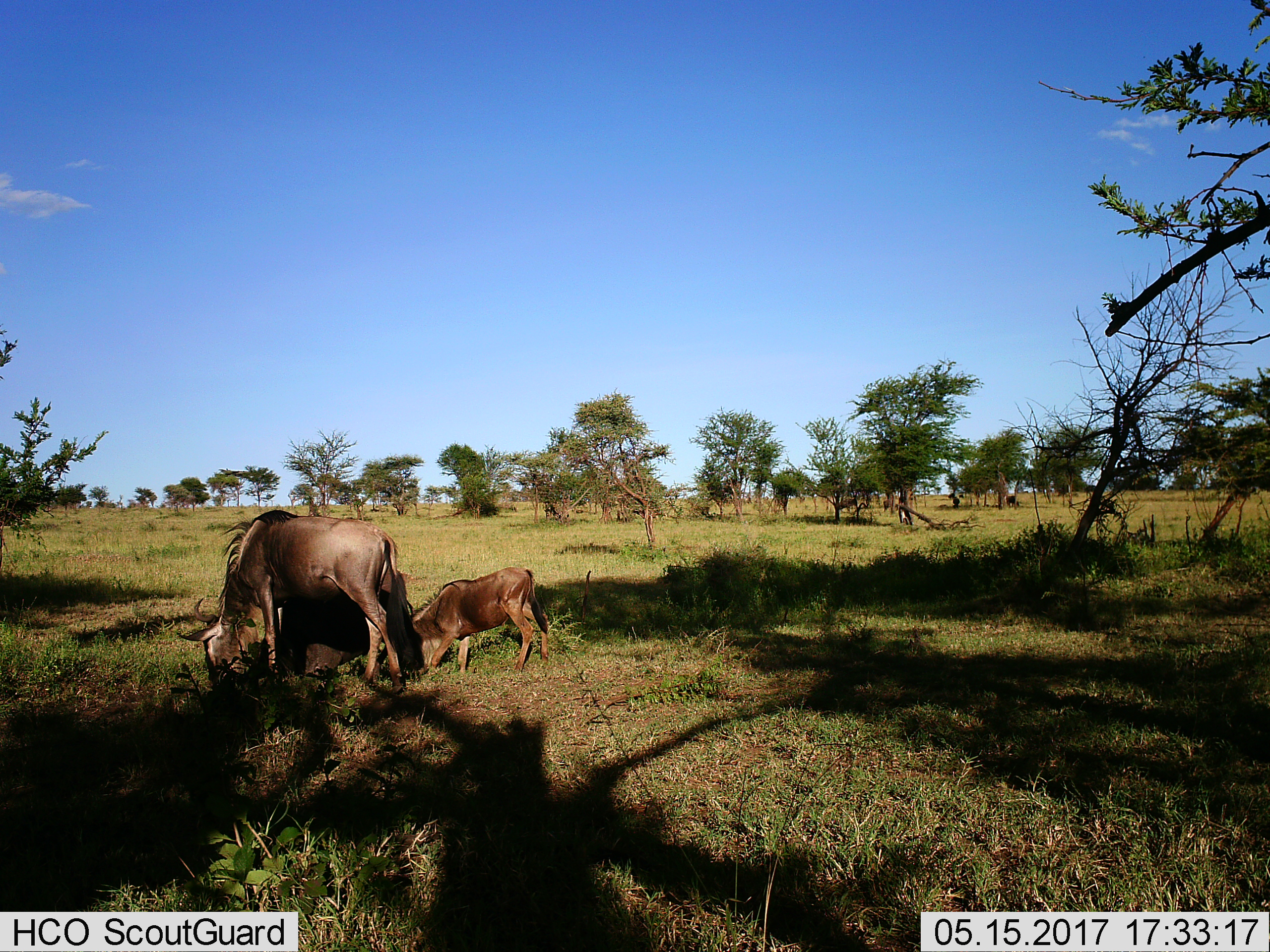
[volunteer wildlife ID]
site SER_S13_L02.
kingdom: Animalia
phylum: Chordata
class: Mammalia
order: Artiodactyla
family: Bovidae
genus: Connochaetes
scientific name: Connochaetes taurinus taurinus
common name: blue wildebeest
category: wildebeestblue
Wildebeestblue (blue wildebeest) (Connochaetes taurinus taurinus), count 2. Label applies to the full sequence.